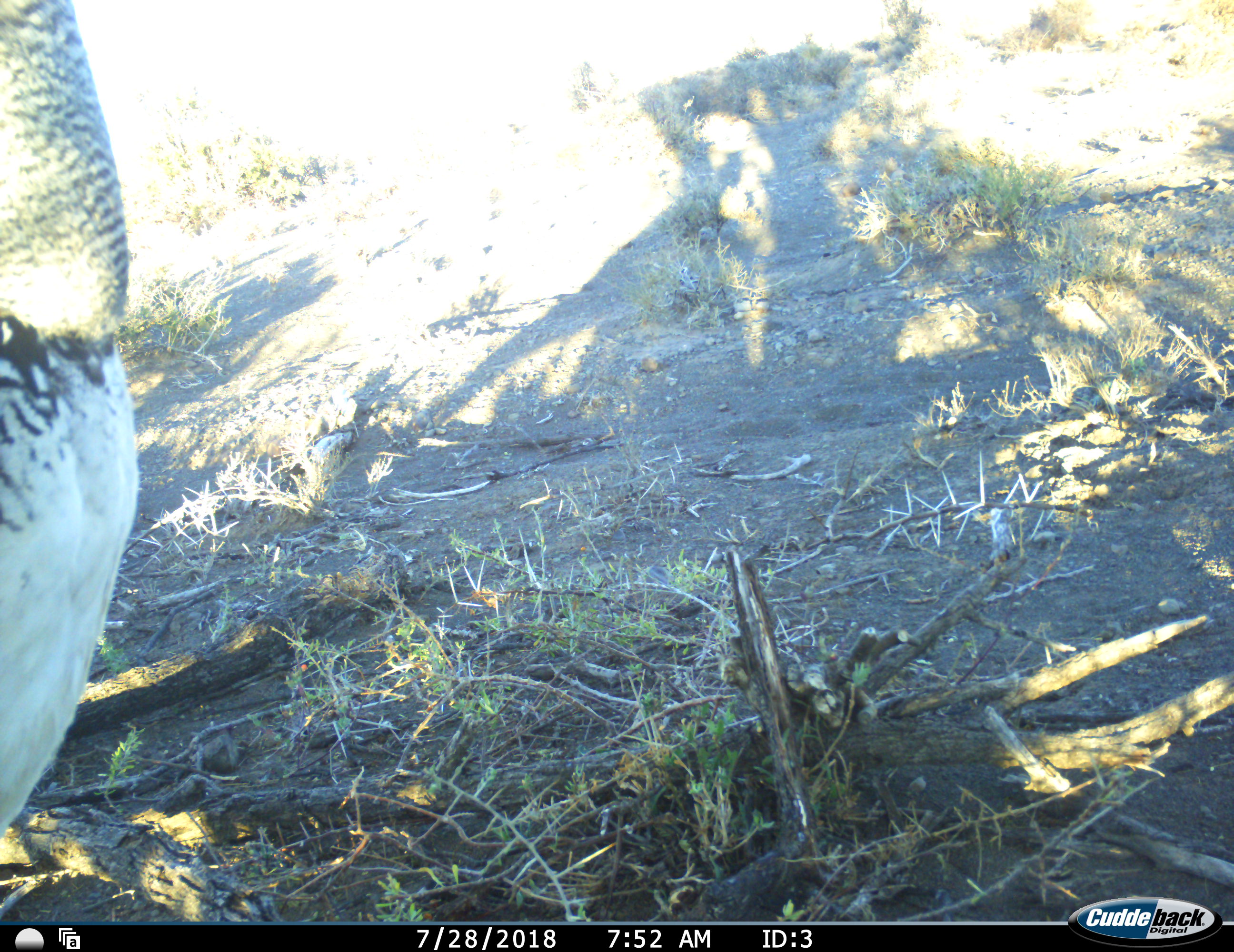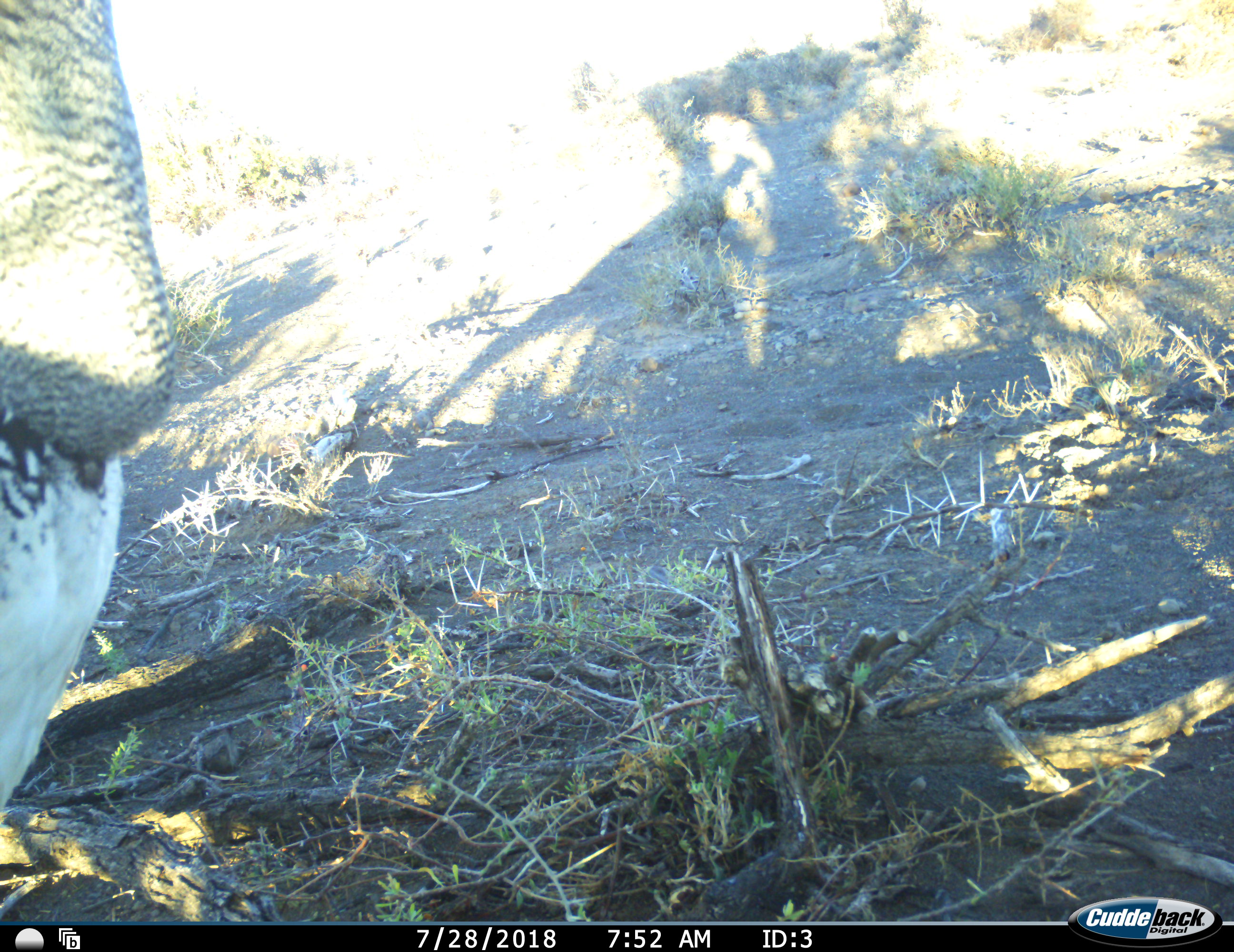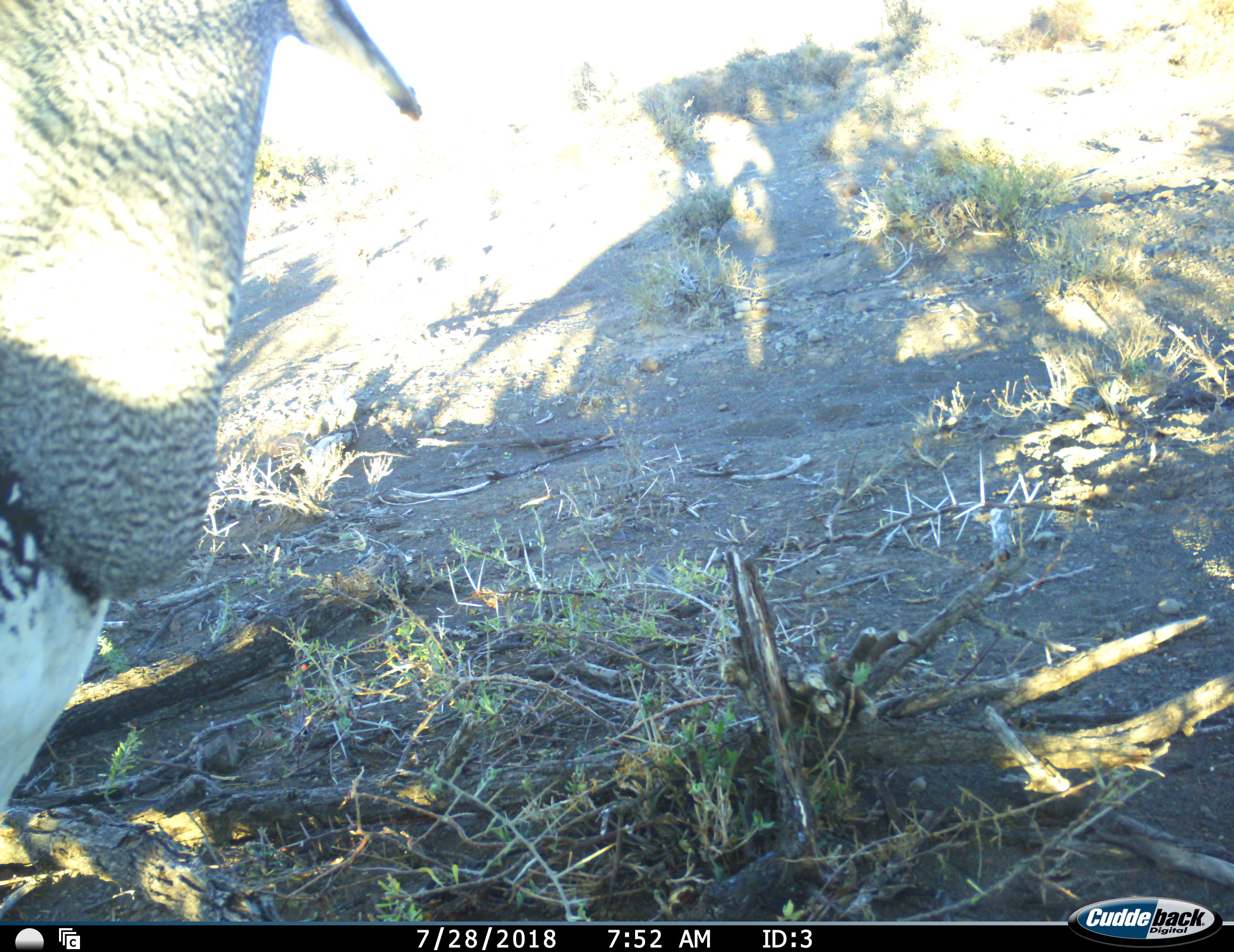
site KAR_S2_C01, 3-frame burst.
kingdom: Animalia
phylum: Chordata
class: Aves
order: Otidiformes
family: Otididae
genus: Ardeotis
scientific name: Ardeotis kori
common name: kori bustard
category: bustardkori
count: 1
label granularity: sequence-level